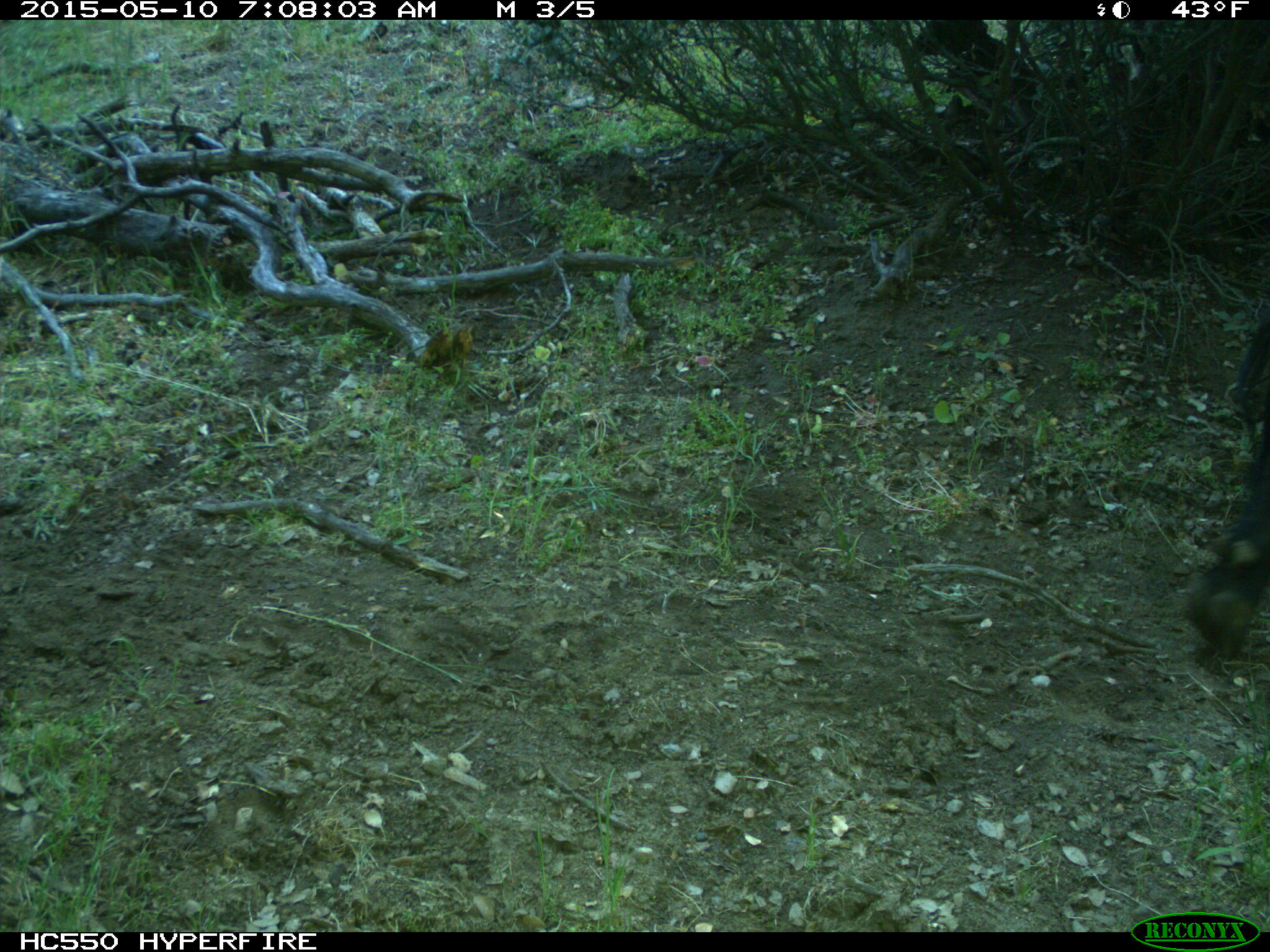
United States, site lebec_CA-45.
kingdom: Animalia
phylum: Chordata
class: Mammalia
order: Artiodactyla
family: Bovidae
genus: Bos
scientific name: Bos taurus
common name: domestic cow